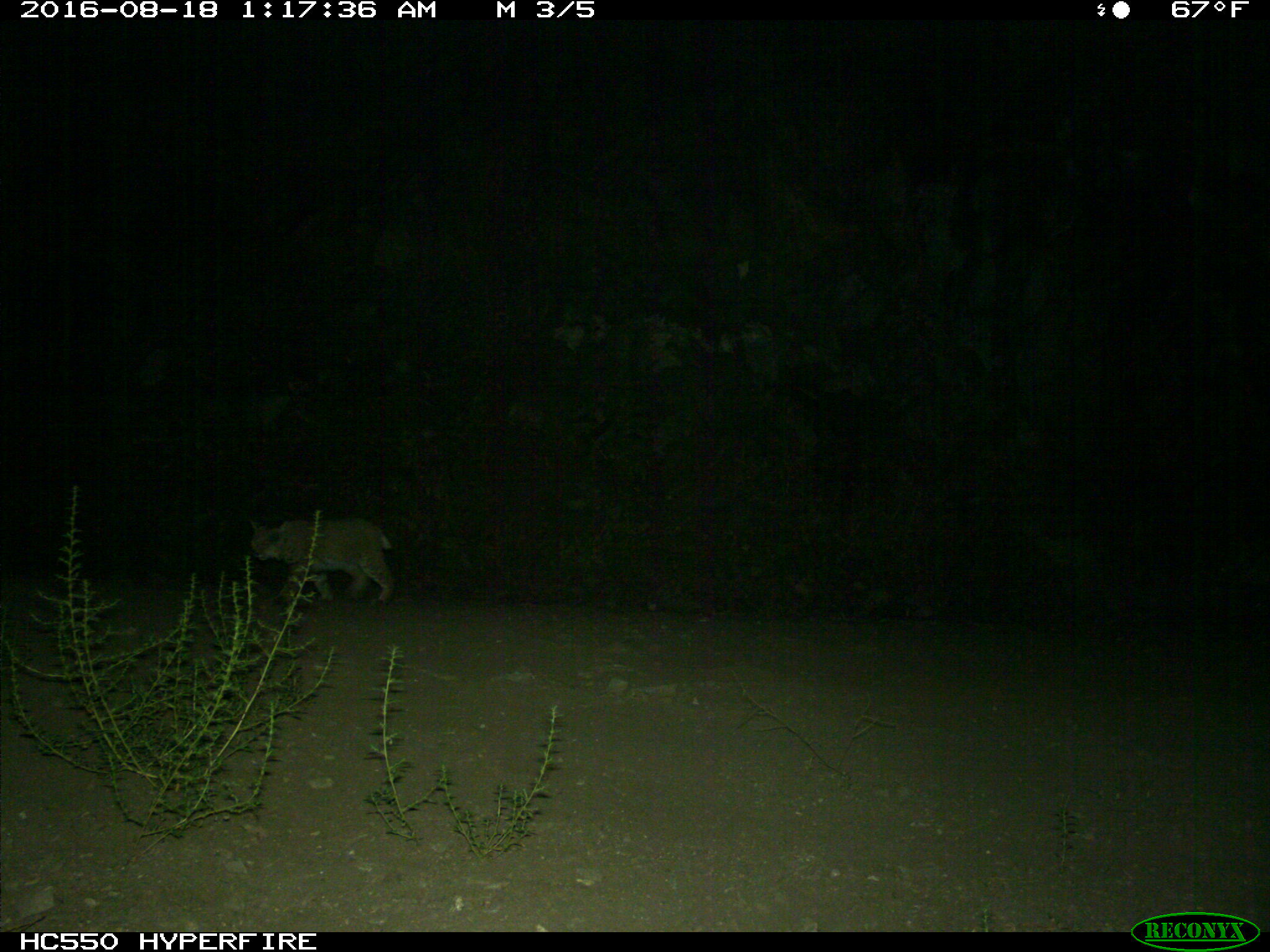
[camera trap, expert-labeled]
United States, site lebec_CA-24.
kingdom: Animalia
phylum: Chordata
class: Mammalia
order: Carnivora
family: Felidae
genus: Lynx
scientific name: Lynx rufus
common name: bobcat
Lynx rufus (bobcat).